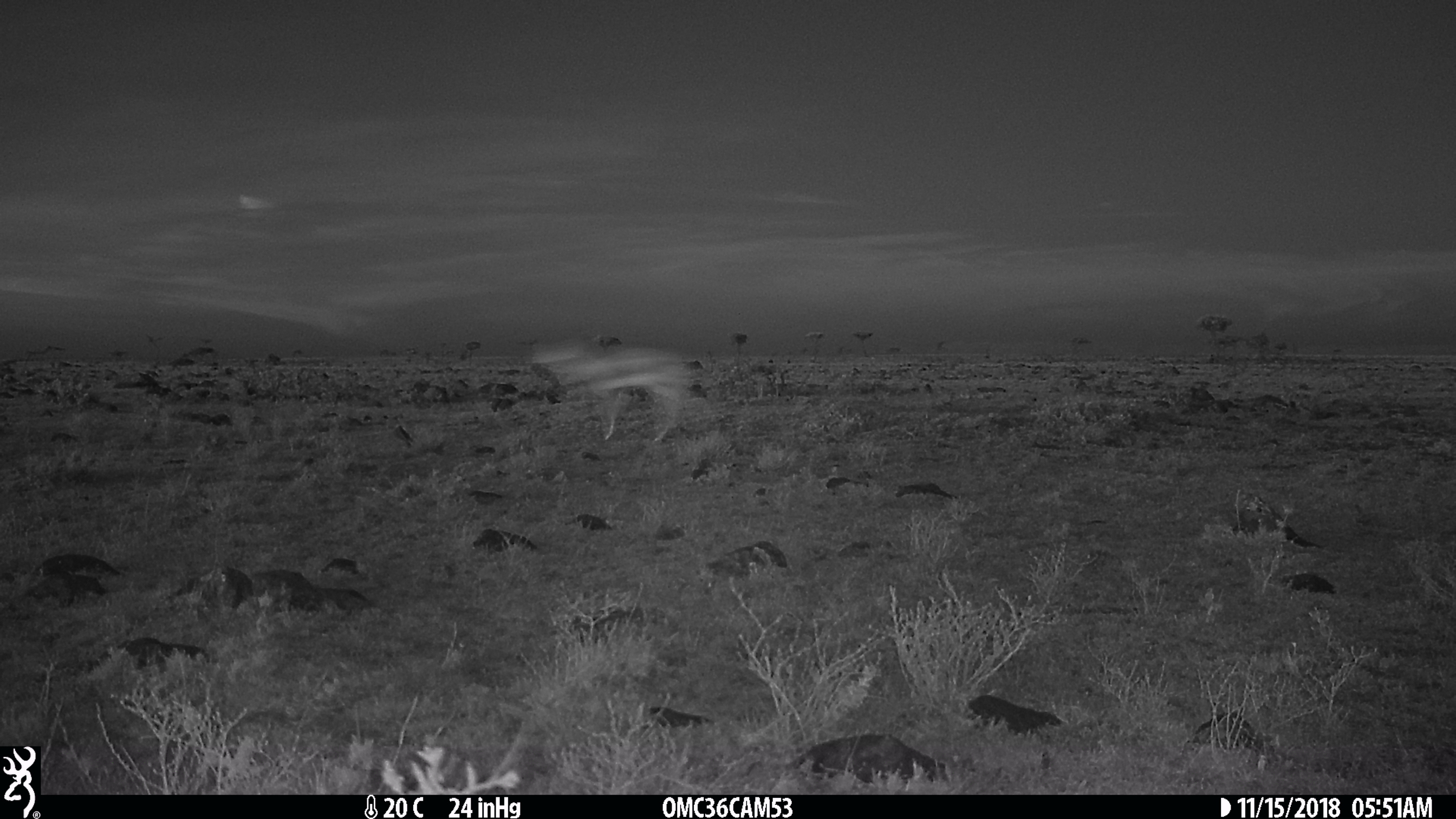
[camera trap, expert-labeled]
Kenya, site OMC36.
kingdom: Animalia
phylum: Chordata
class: Mammalia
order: Artiodactyla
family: Bovidae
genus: Eudorcas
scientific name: Eudorcas thomsonii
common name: thomon's gazelle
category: gazelle thomsons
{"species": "gazelle thomsons (thomon's gazelle) (Eudorcas thomsonii)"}